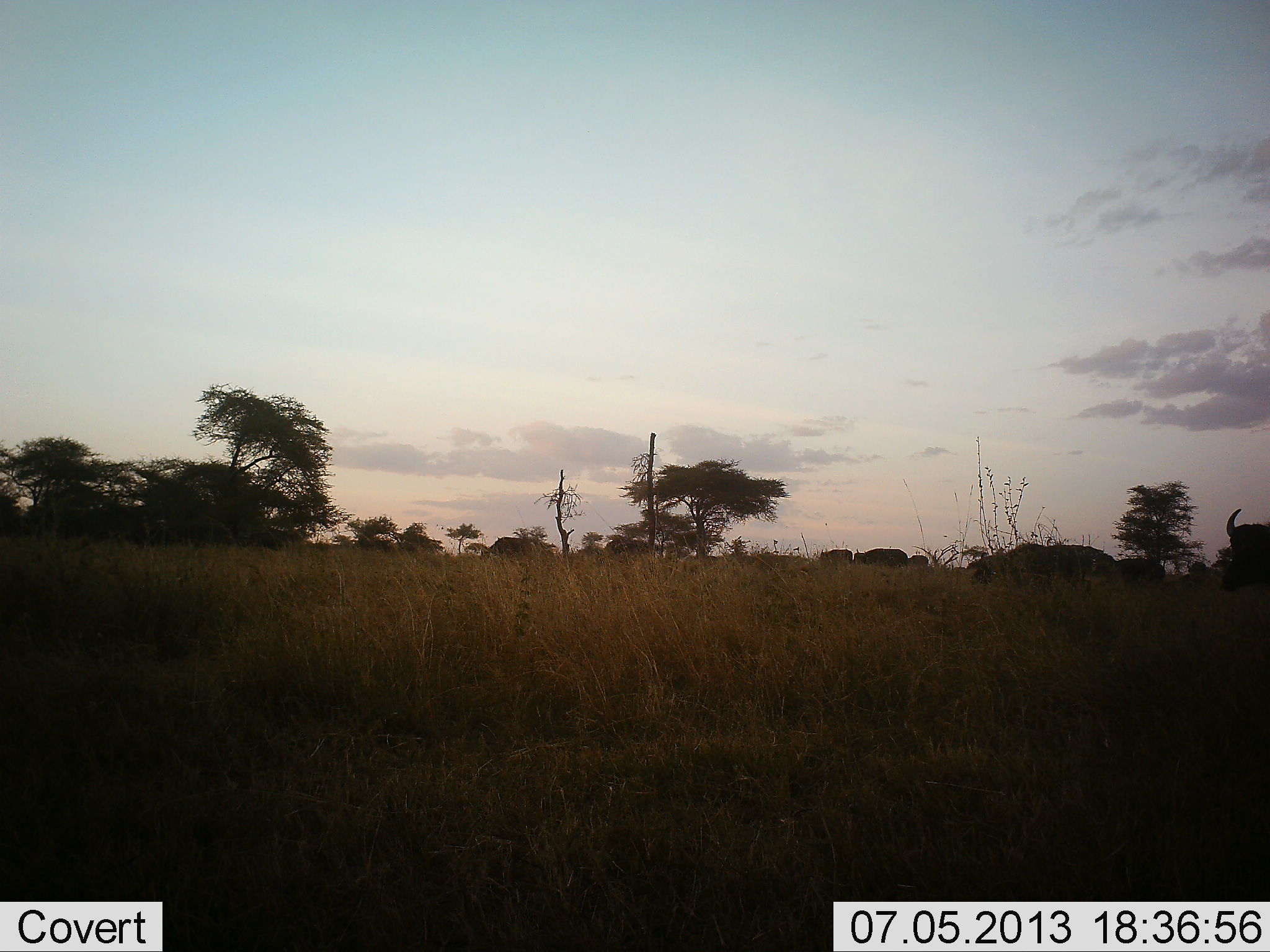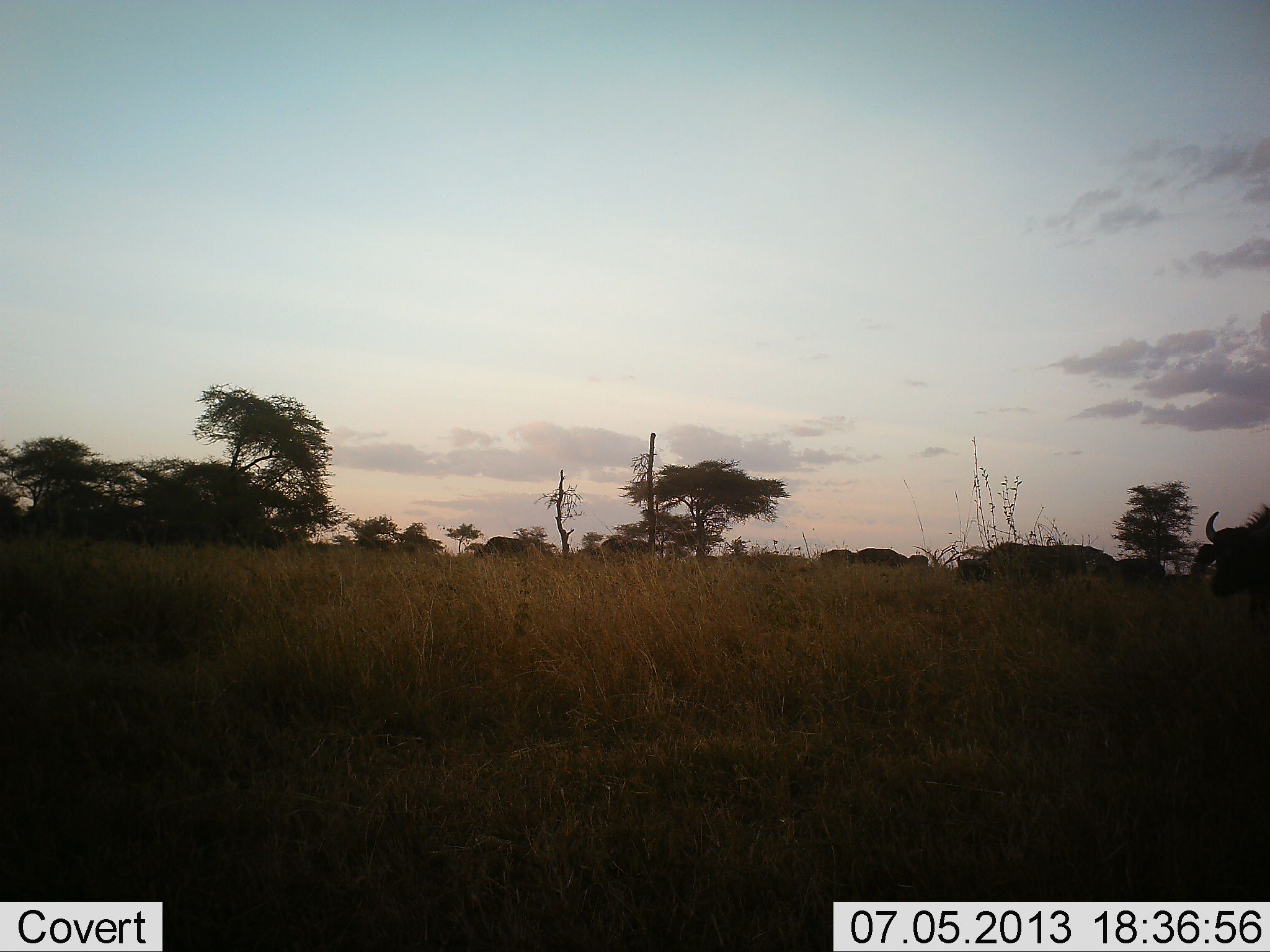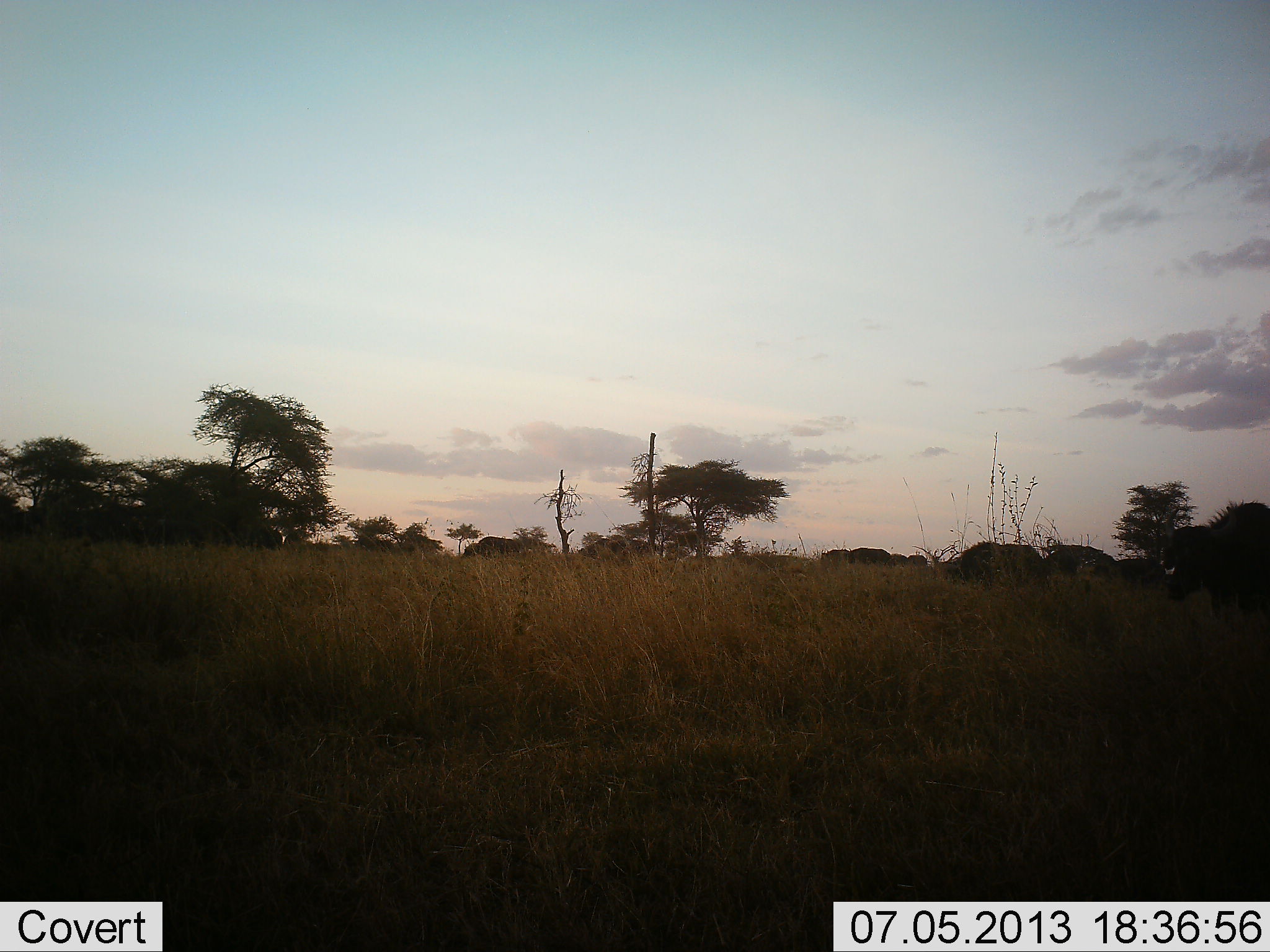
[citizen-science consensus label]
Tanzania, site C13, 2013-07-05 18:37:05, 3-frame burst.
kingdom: Animalia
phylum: Chordata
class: Mammalia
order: Artiodactyla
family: Bovidae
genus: Syncerus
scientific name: Syncerus caffer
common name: cape buffalo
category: buffalo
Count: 10.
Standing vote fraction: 5%.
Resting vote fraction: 0%.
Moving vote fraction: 95%.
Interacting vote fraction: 0%.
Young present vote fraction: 0%.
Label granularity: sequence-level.